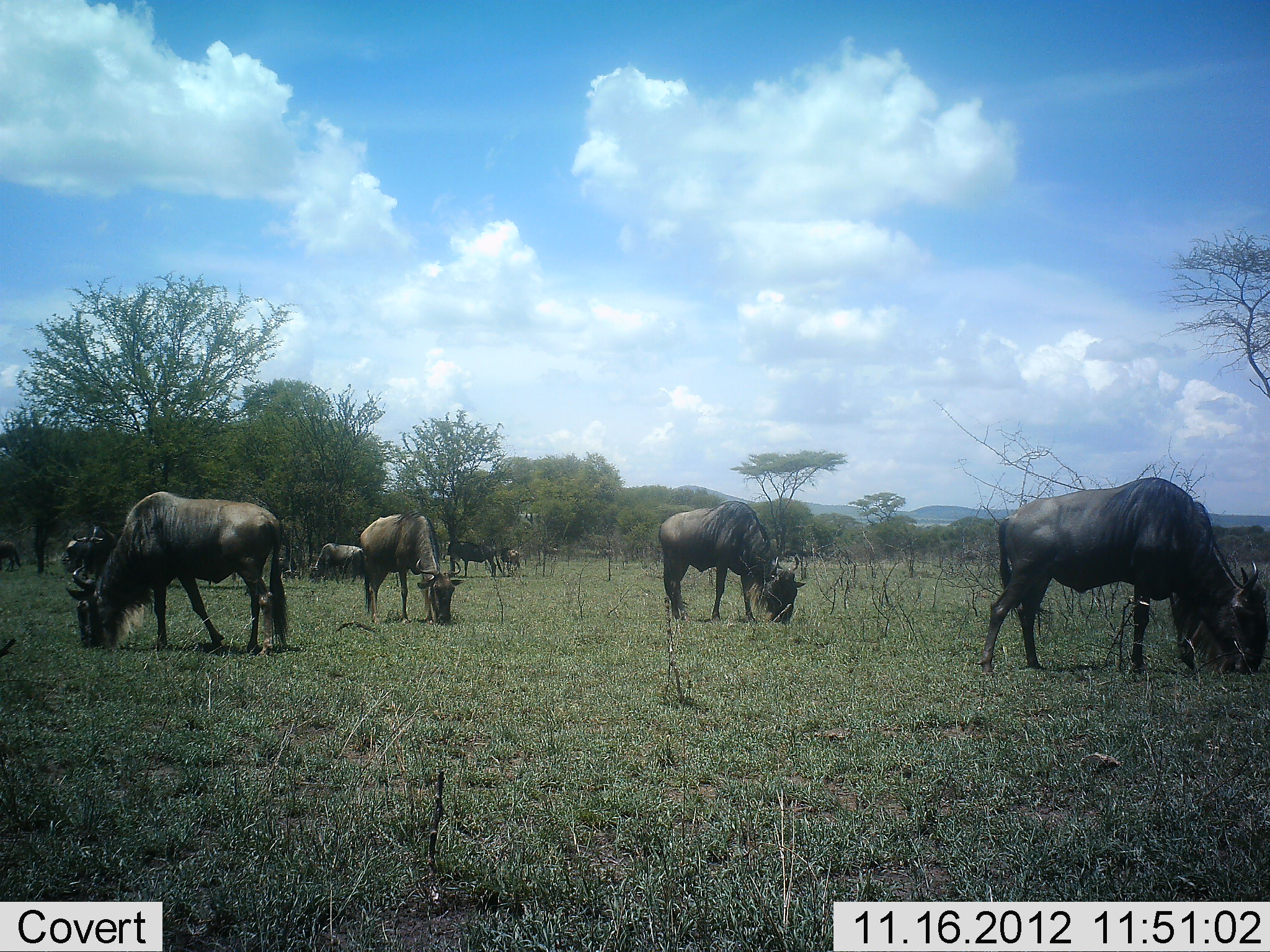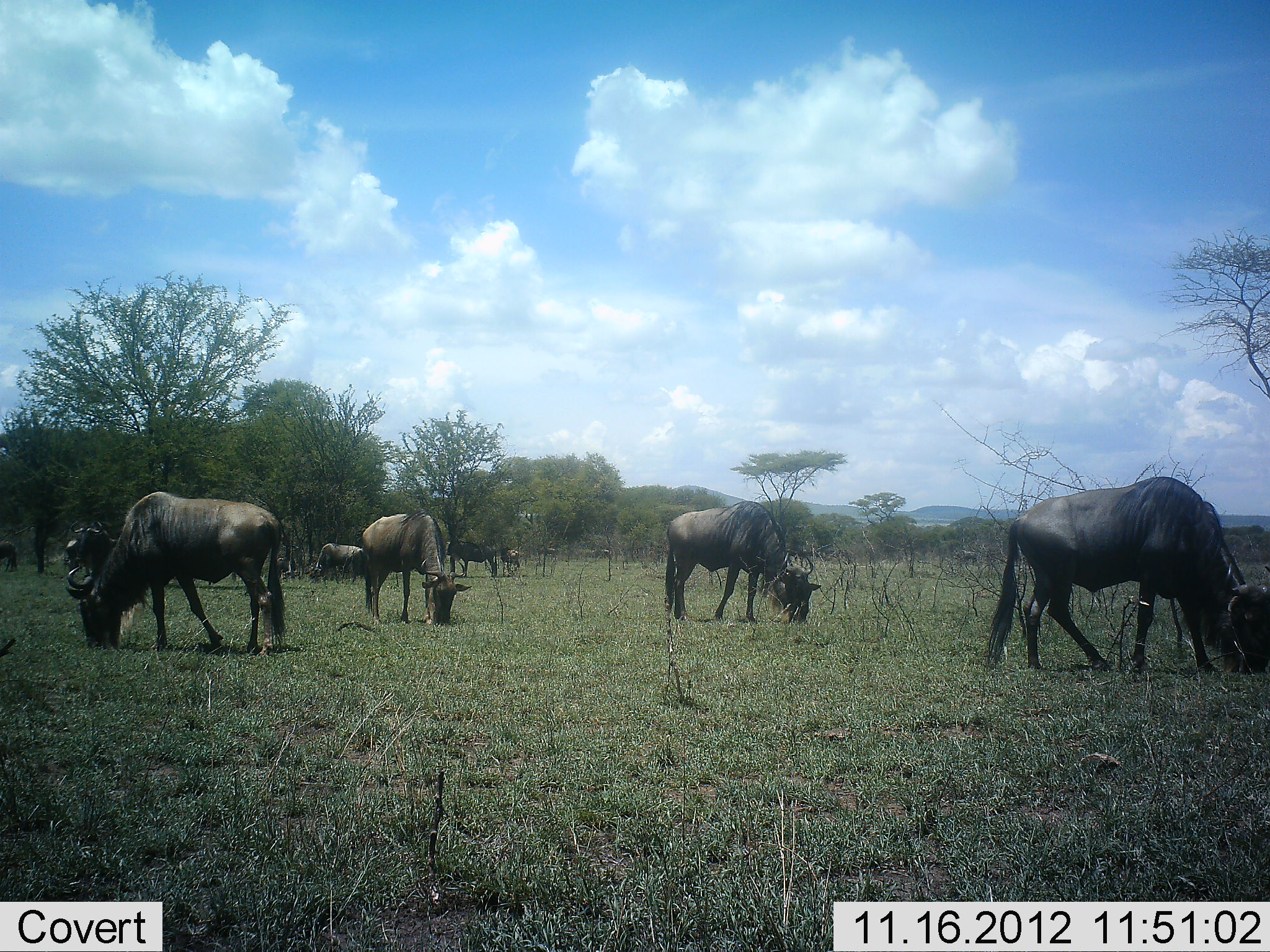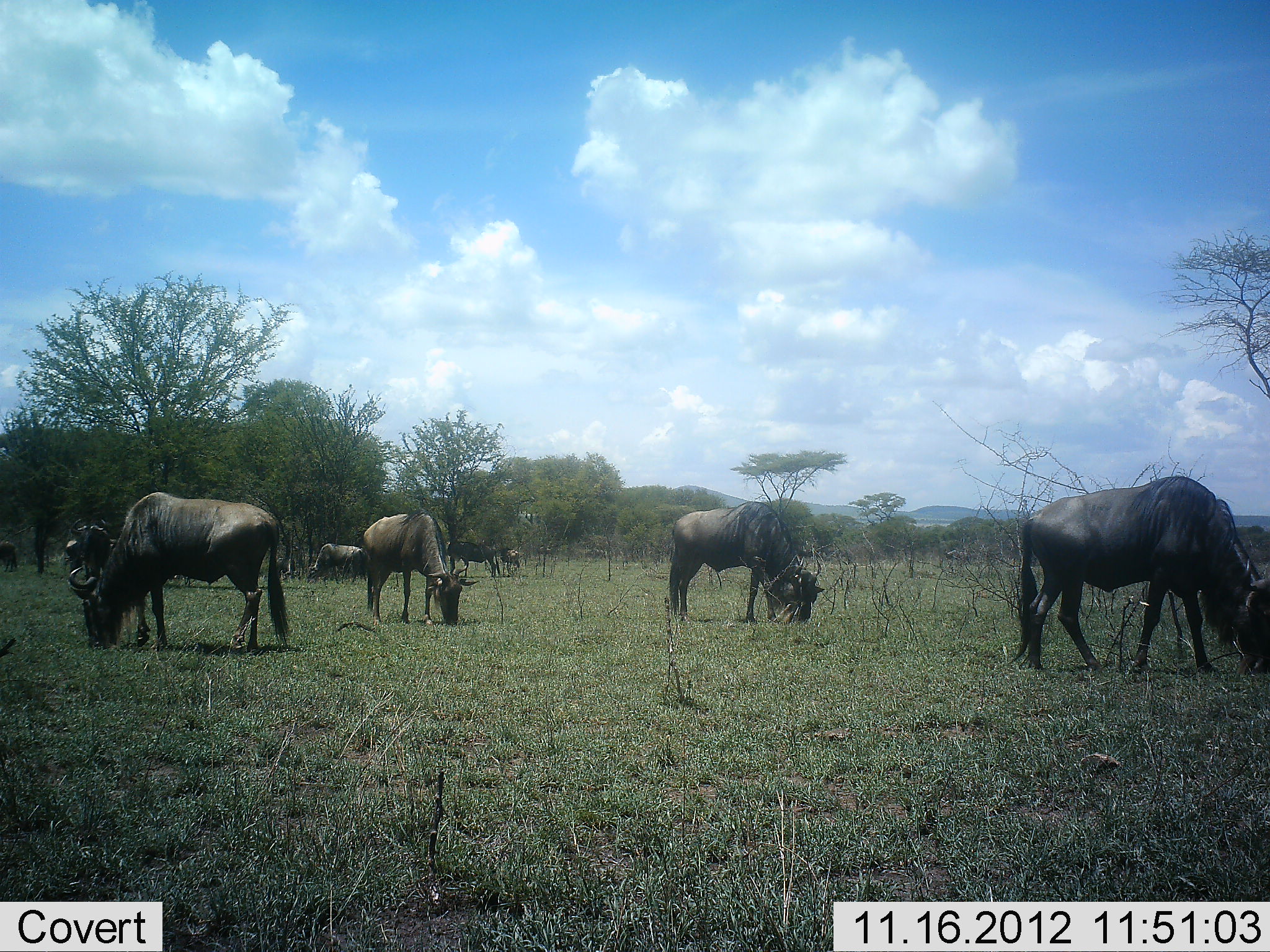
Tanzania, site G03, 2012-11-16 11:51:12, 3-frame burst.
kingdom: Animalia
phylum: Chordata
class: Mammalia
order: Artiodactyla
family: Bovidae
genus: Connochaetes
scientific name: Connochaetes taurinus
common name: blue wildebeest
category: wildebeest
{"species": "wildebeest (blue wildebeest) (Connochaetes taurinus)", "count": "10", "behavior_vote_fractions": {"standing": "0%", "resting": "0%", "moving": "0%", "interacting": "0%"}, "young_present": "0%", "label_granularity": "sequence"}